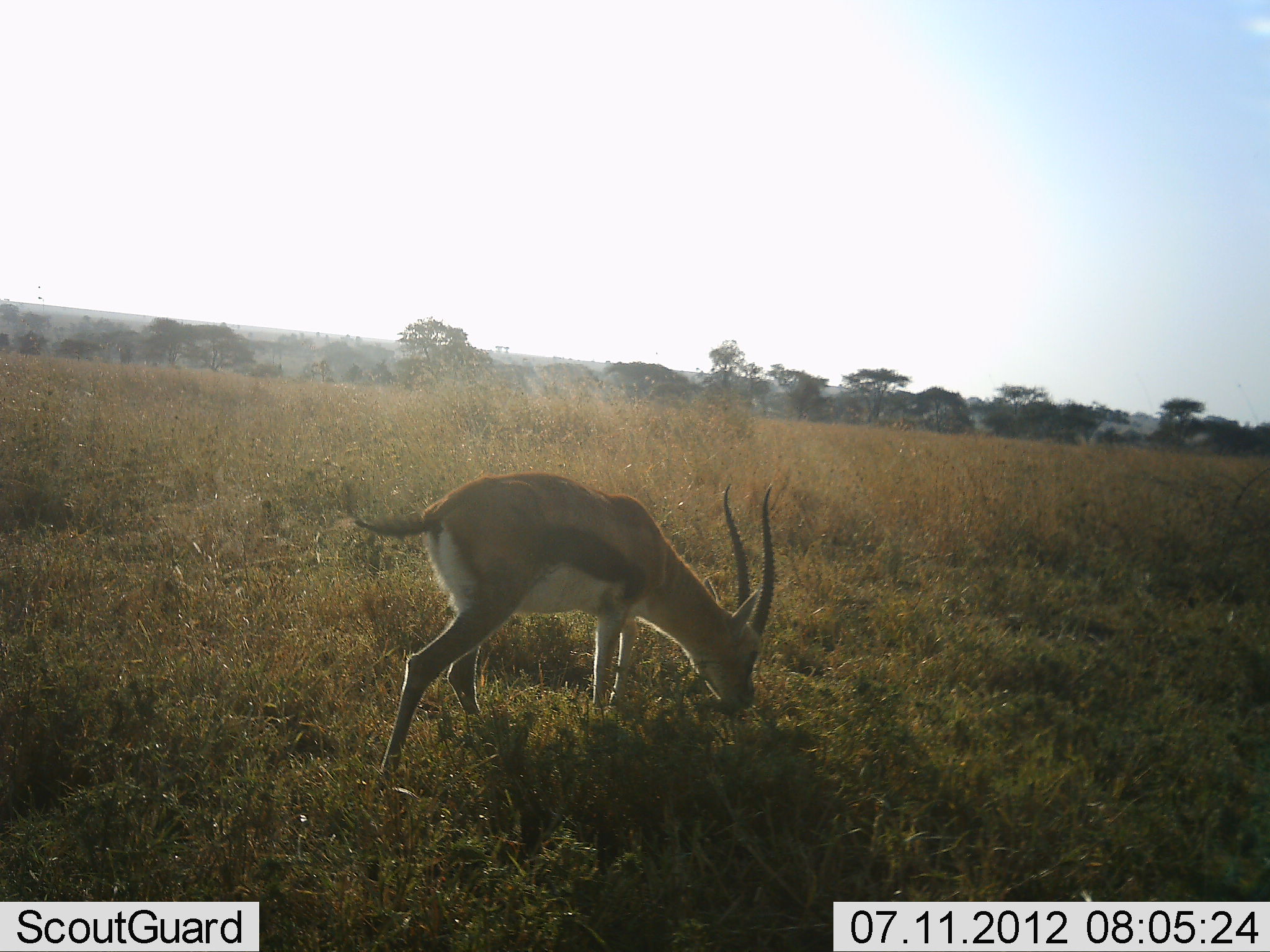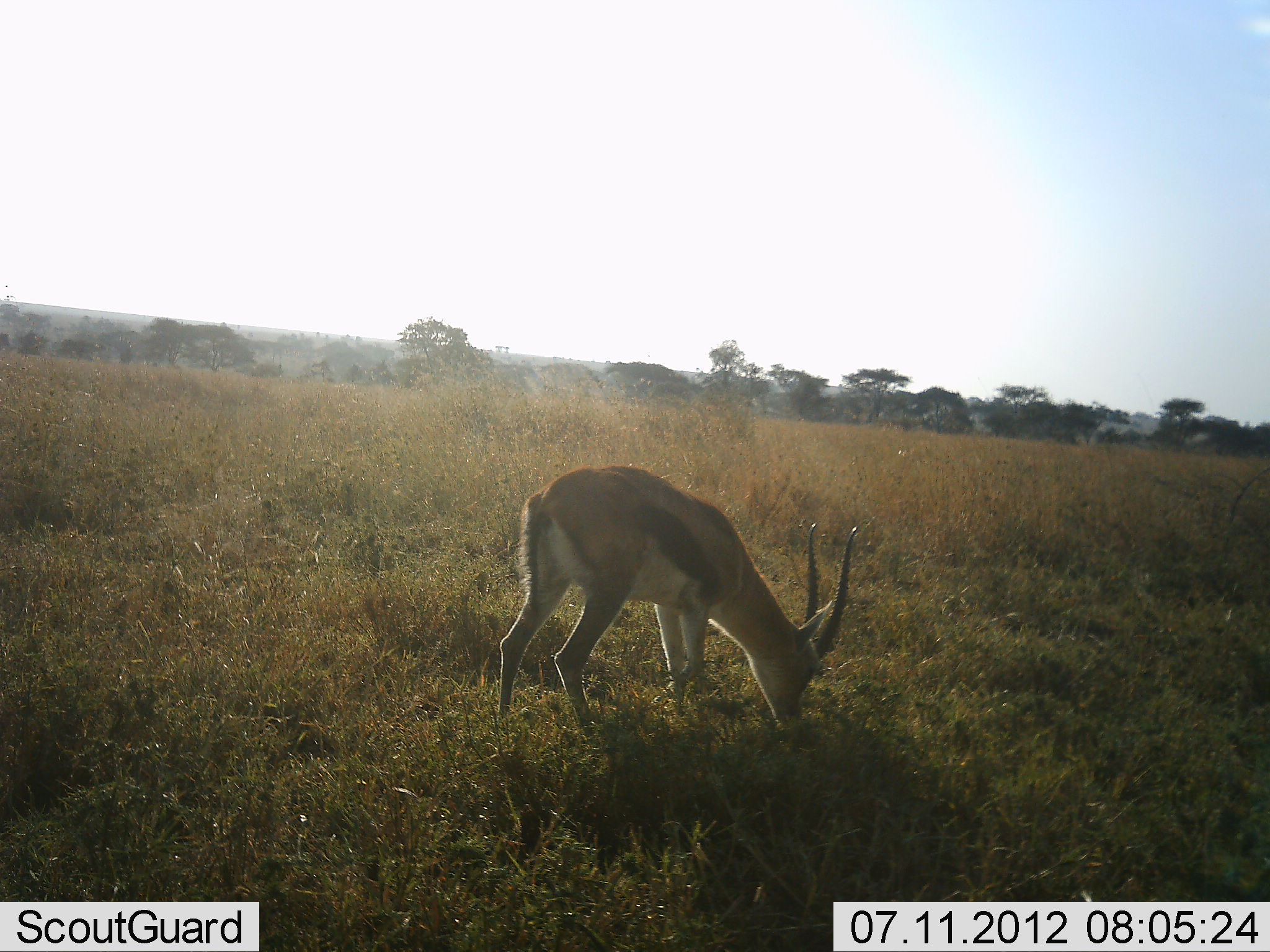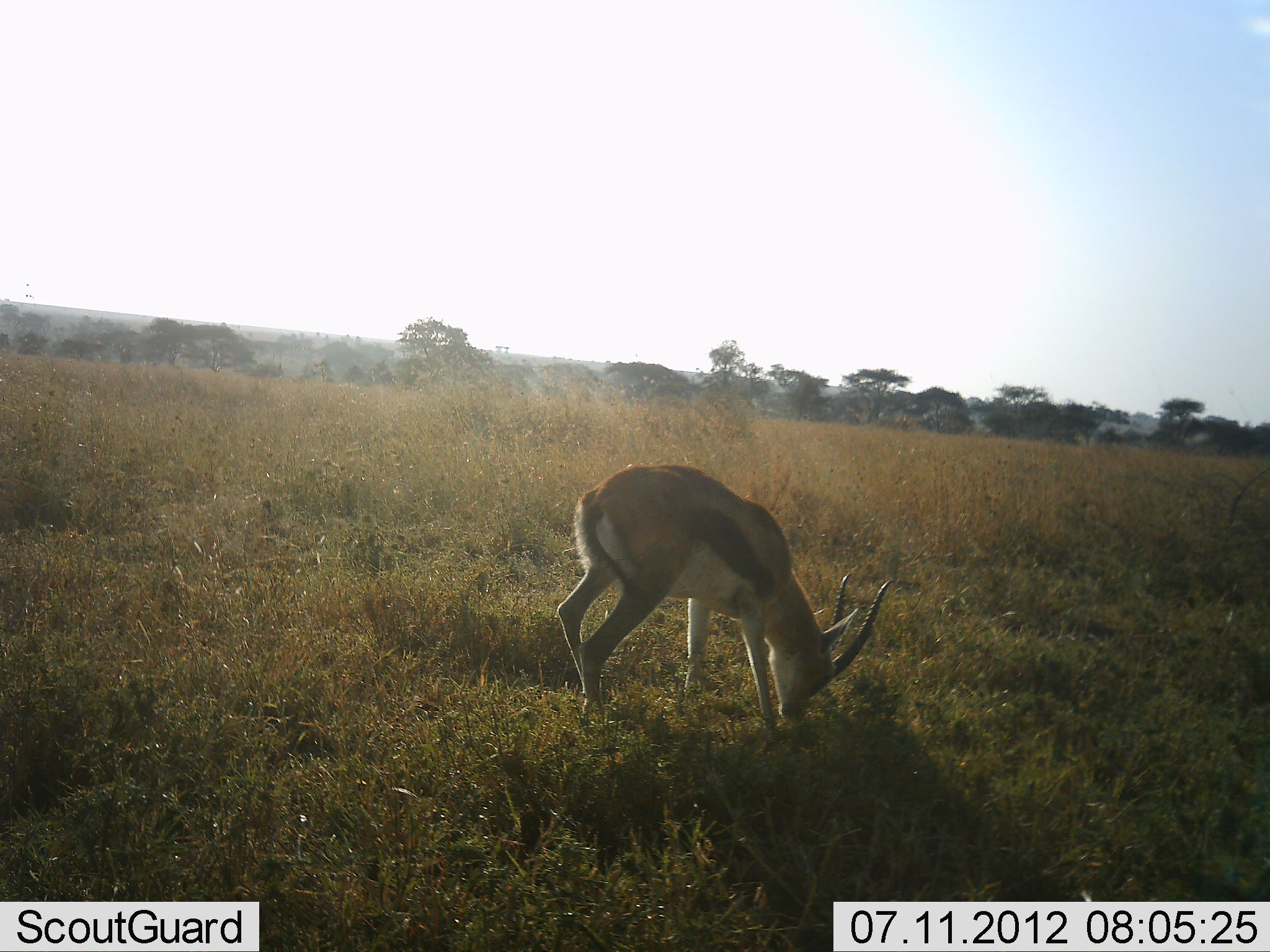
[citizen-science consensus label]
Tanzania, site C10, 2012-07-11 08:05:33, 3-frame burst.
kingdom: Animalia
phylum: Chordata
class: Mammalia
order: Artiodactyla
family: Bovidae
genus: Eudorcas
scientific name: Eudorcas thomsonii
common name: thomson's gazelle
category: gazellethomsons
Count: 1.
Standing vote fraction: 20%.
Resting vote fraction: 0%.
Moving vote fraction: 30%.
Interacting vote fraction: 0%.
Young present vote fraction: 0%.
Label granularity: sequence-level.